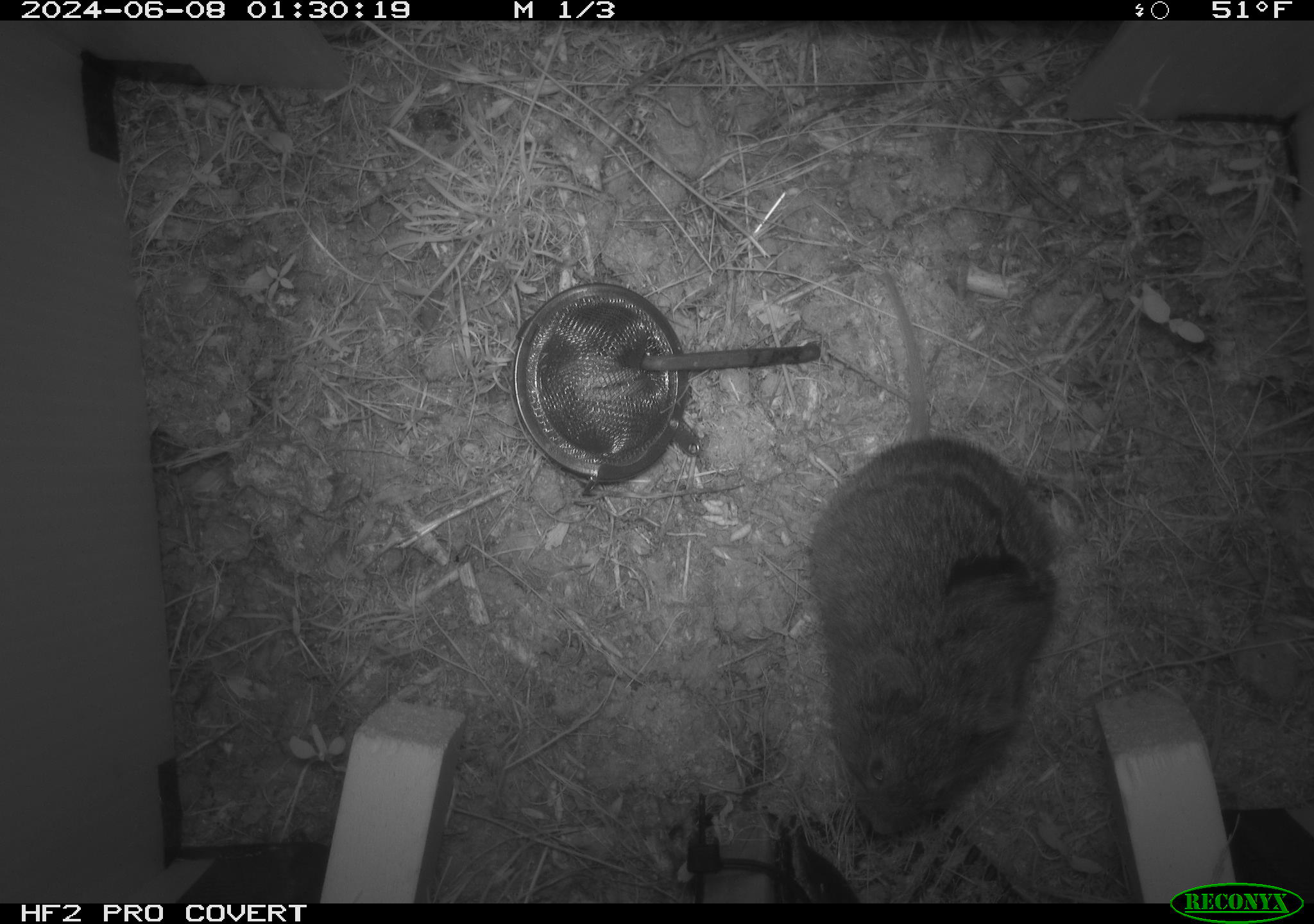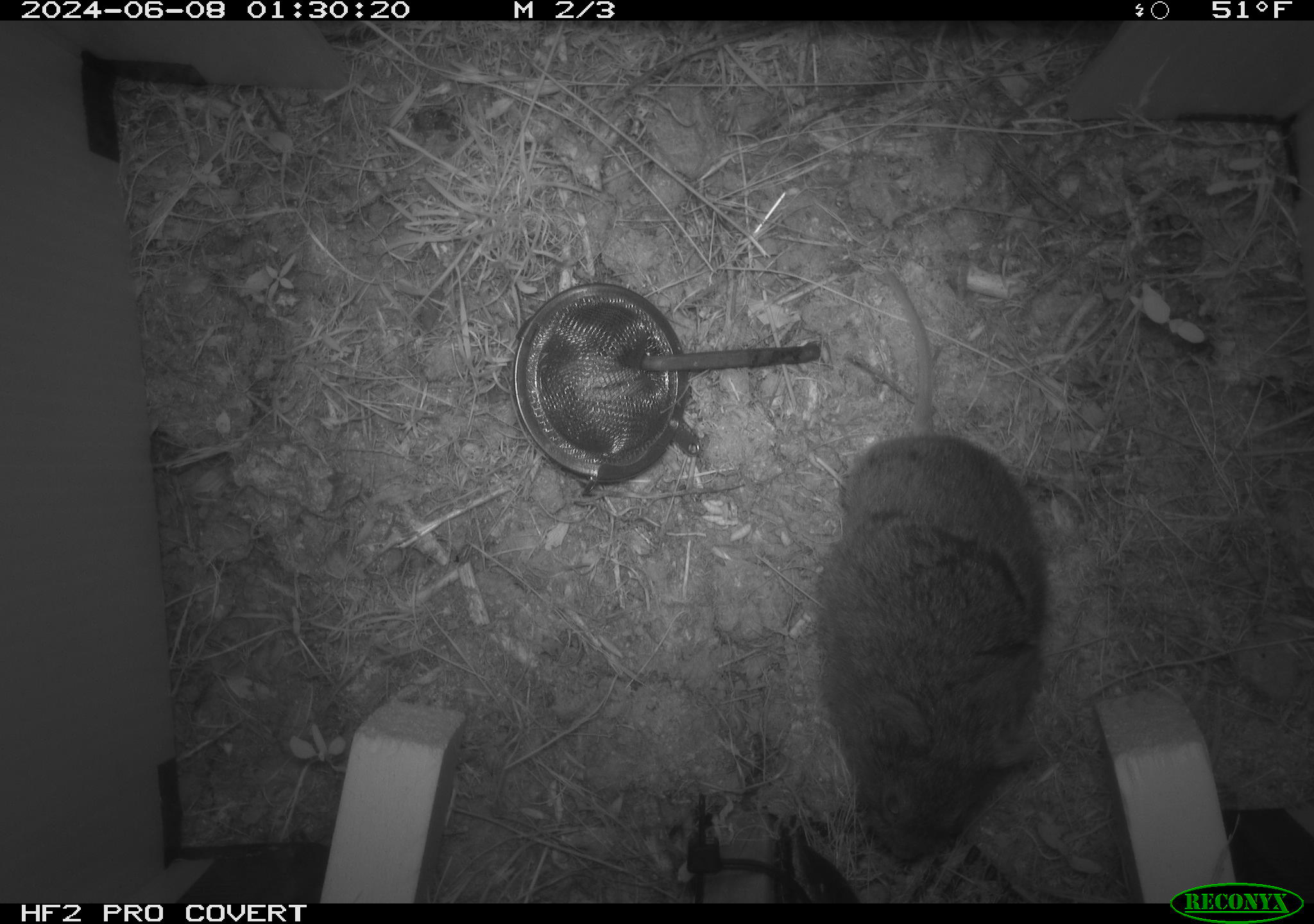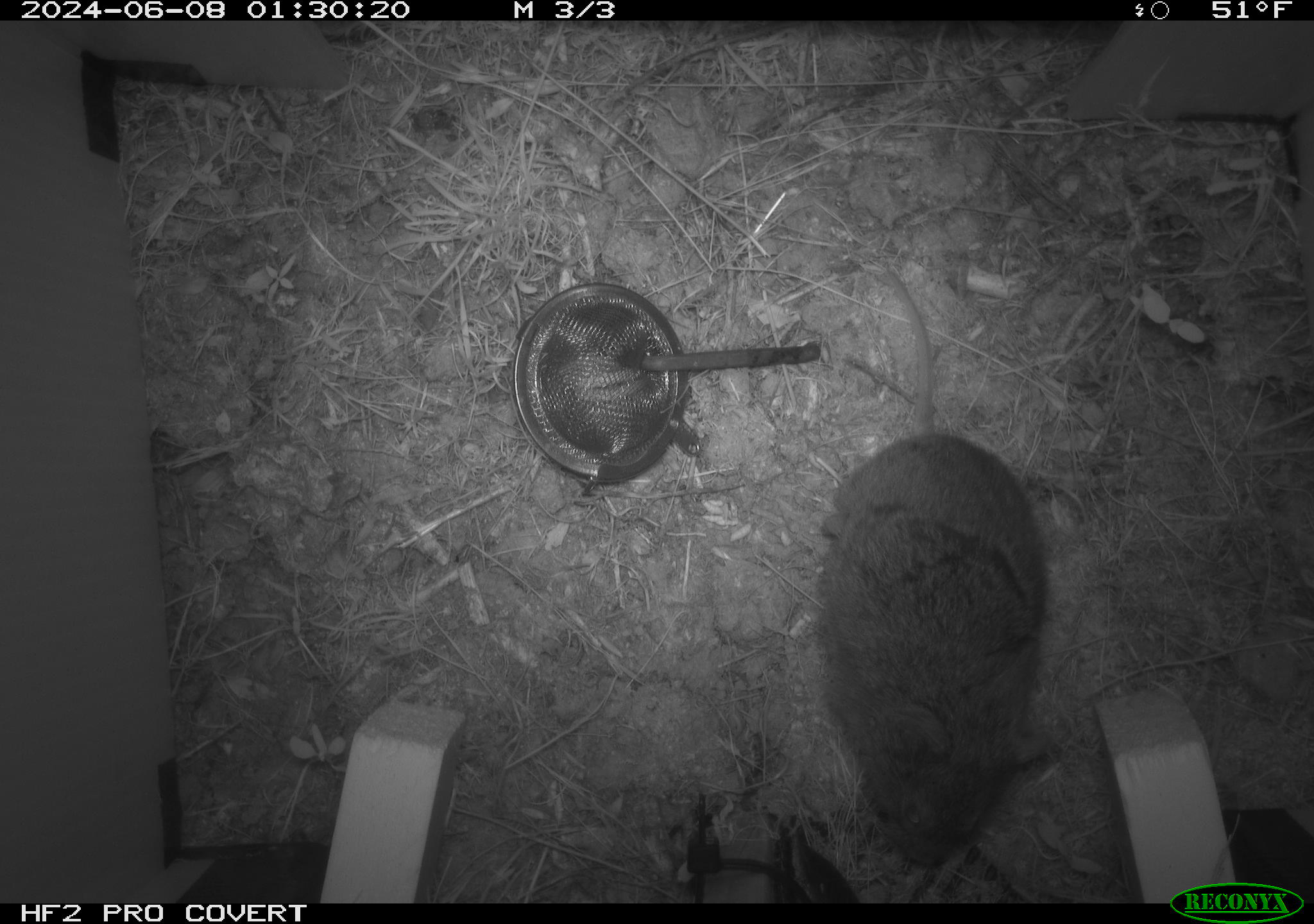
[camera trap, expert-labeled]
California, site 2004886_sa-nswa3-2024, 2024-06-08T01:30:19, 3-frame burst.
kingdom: Animalia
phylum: Chordata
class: Mammalia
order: Rodentia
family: Cricetidae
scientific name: Arvicolinae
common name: voles, lemmings, and muskrats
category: arvicolinae subfamily